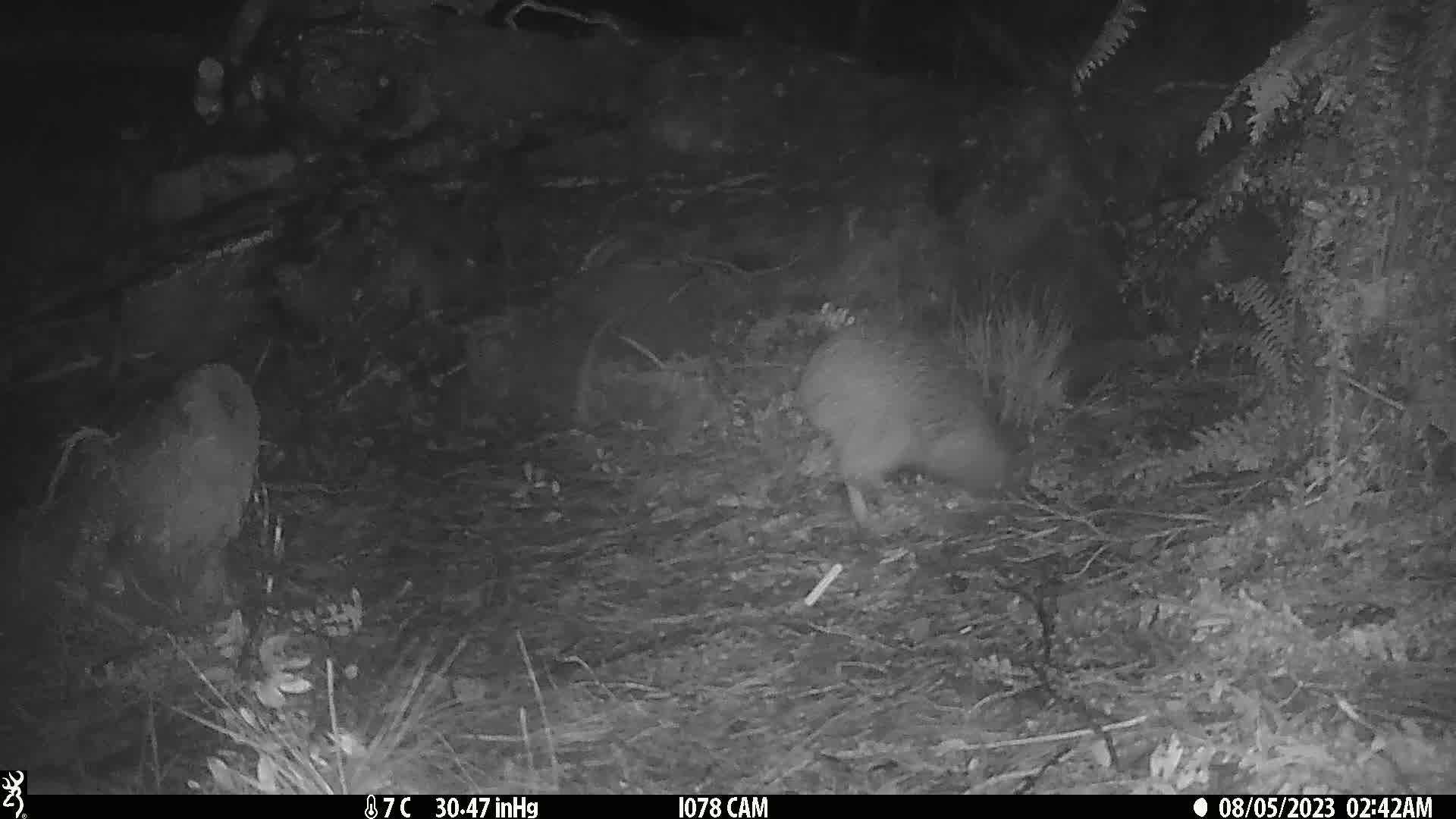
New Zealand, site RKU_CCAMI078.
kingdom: Animalia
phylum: Chordata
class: Aves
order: Apterygiformes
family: Apterygidae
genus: Apteryx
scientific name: Apteryx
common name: kiwi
Kiwi (Apteryx).